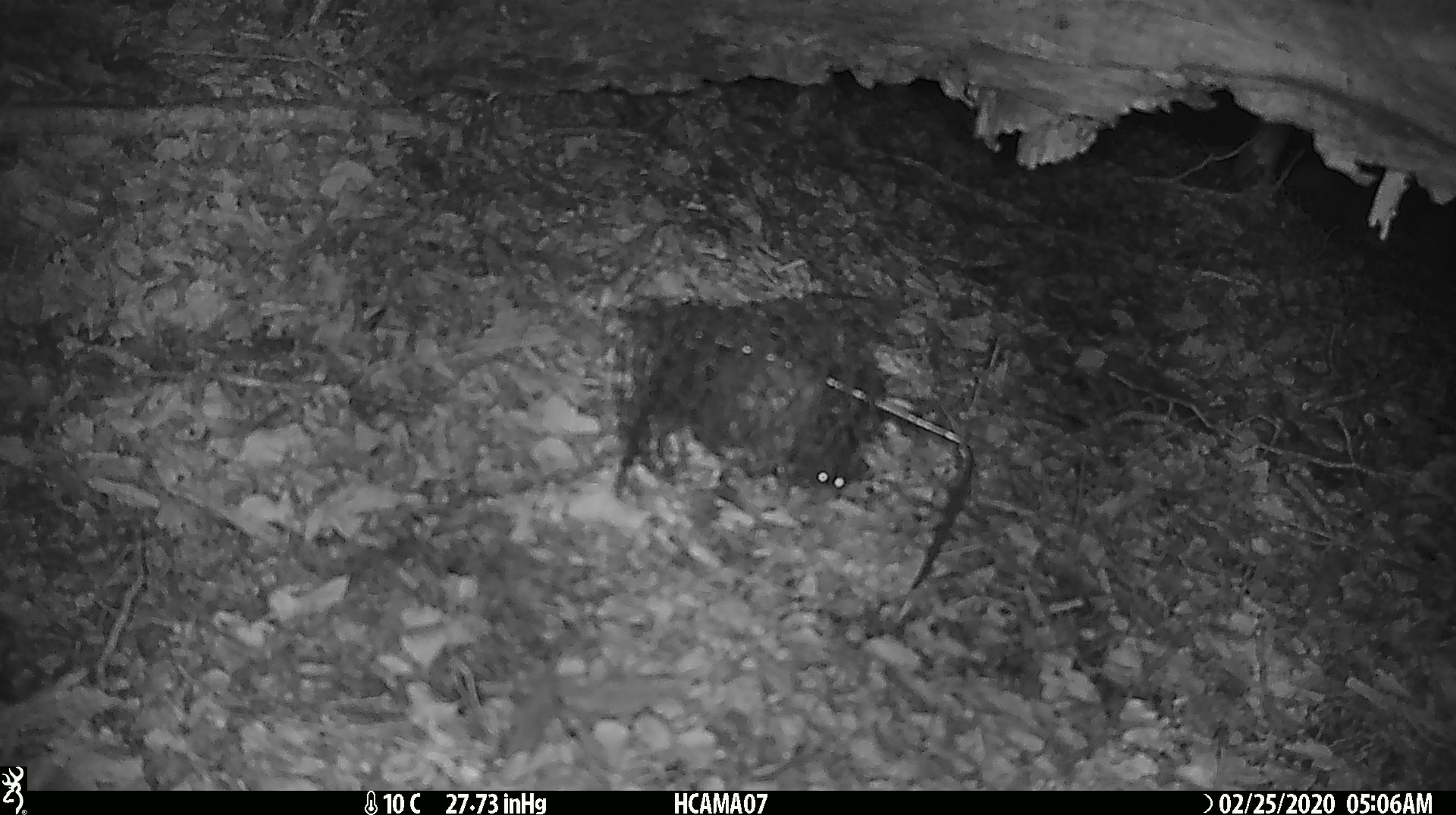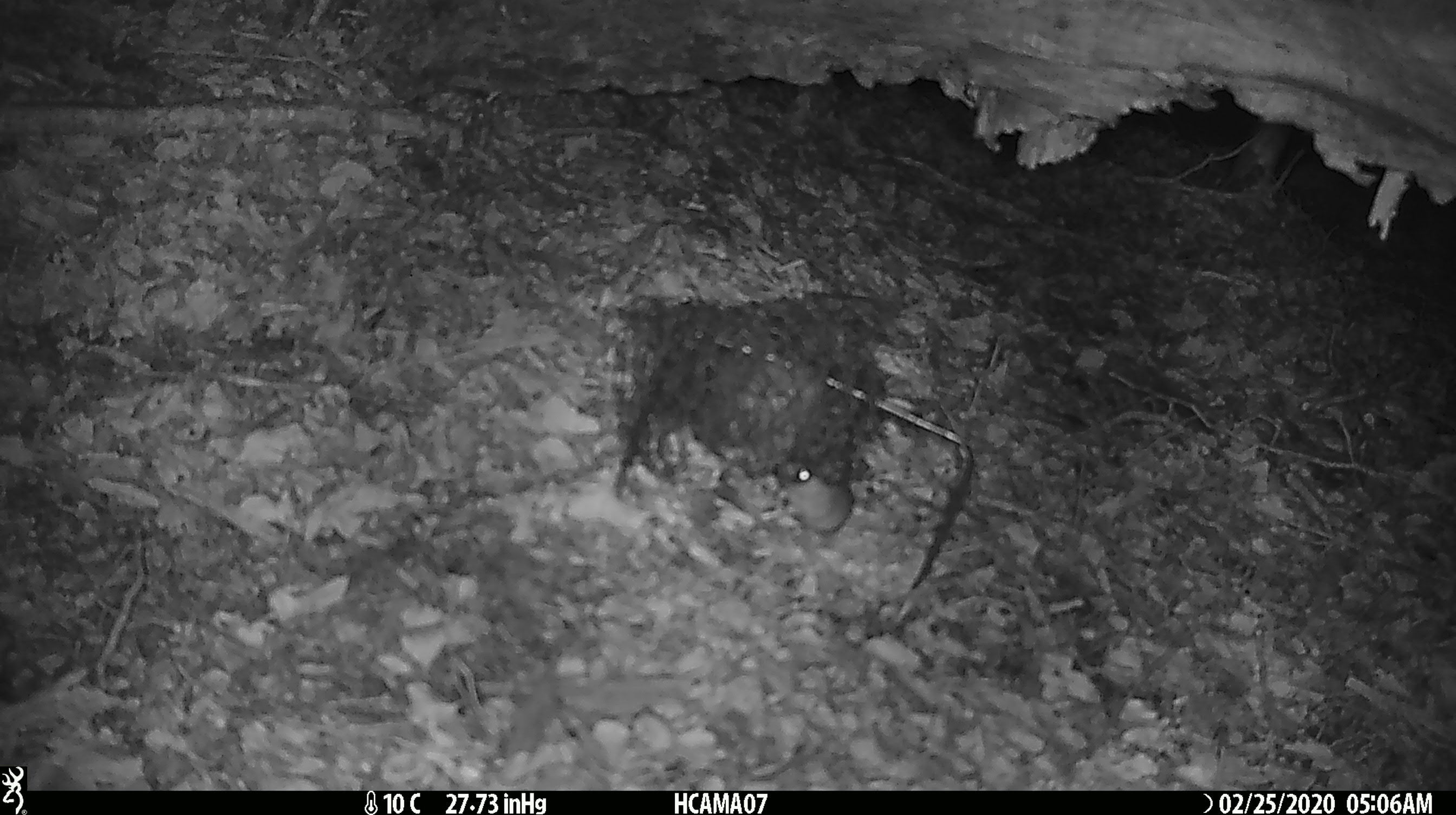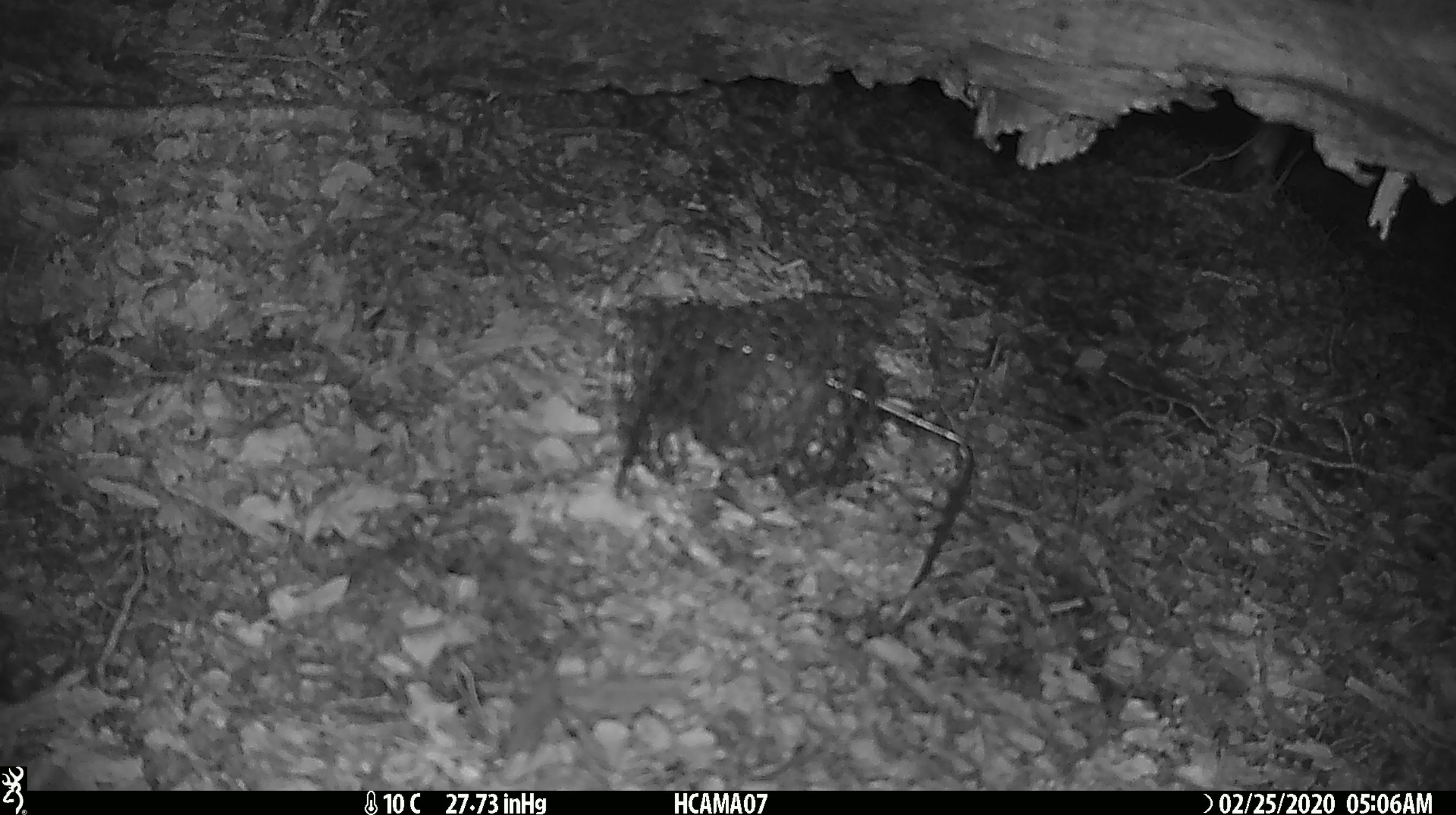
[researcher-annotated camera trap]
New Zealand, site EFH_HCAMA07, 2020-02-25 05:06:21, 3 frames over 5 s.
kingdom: Animalia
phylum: Chordata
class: Mammalia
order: Rodentia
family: Muridae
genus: Mus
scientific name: Mus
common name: mouse